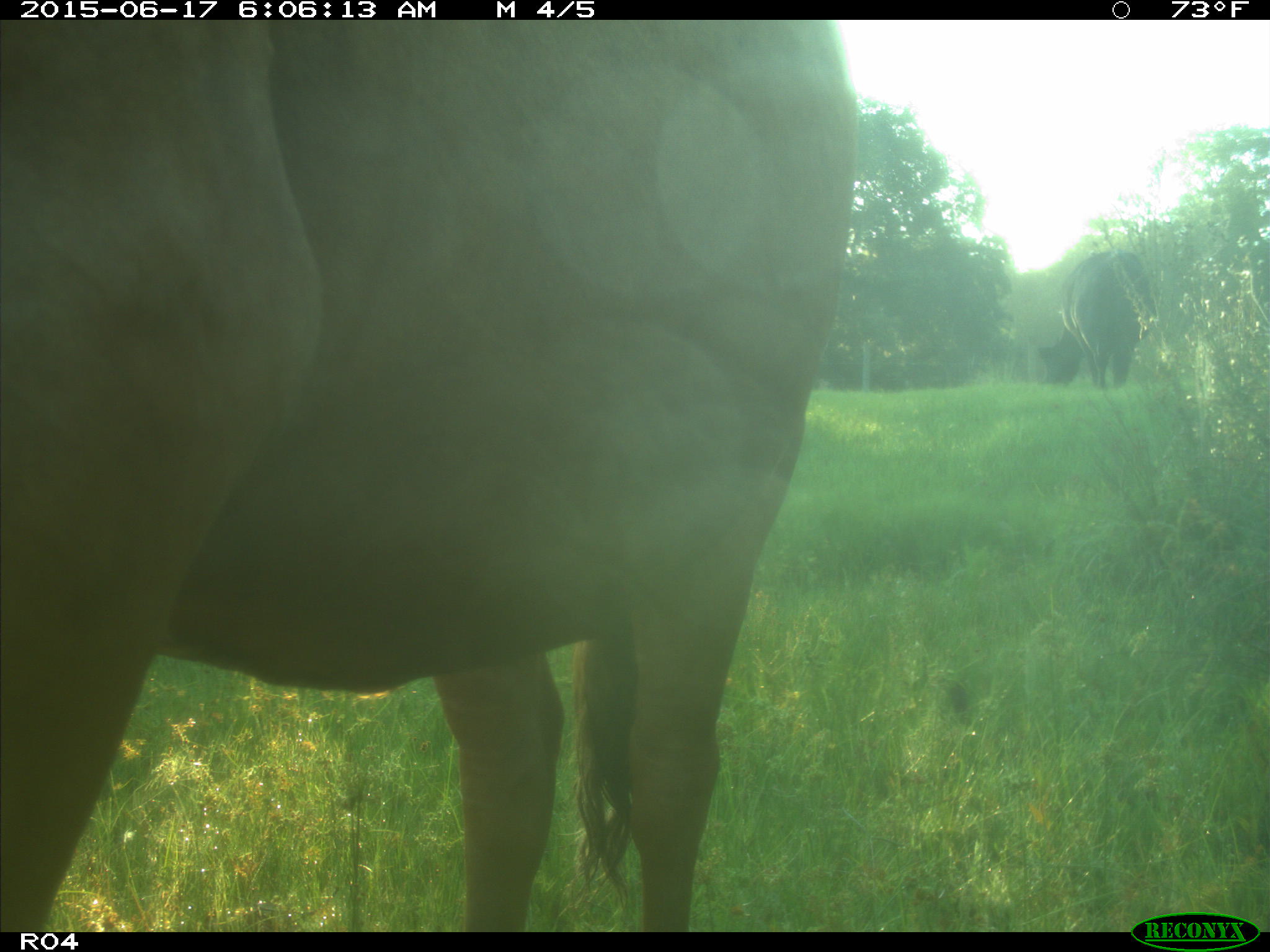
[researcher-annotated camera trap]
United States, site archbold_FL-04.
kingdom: Animalia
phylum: Chordata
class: Mammalia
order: Artiodactyla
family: Bovidae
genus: Bos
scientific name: Bos taurus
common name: domestic cow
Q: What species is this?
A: Bos taurus (domestic cow).